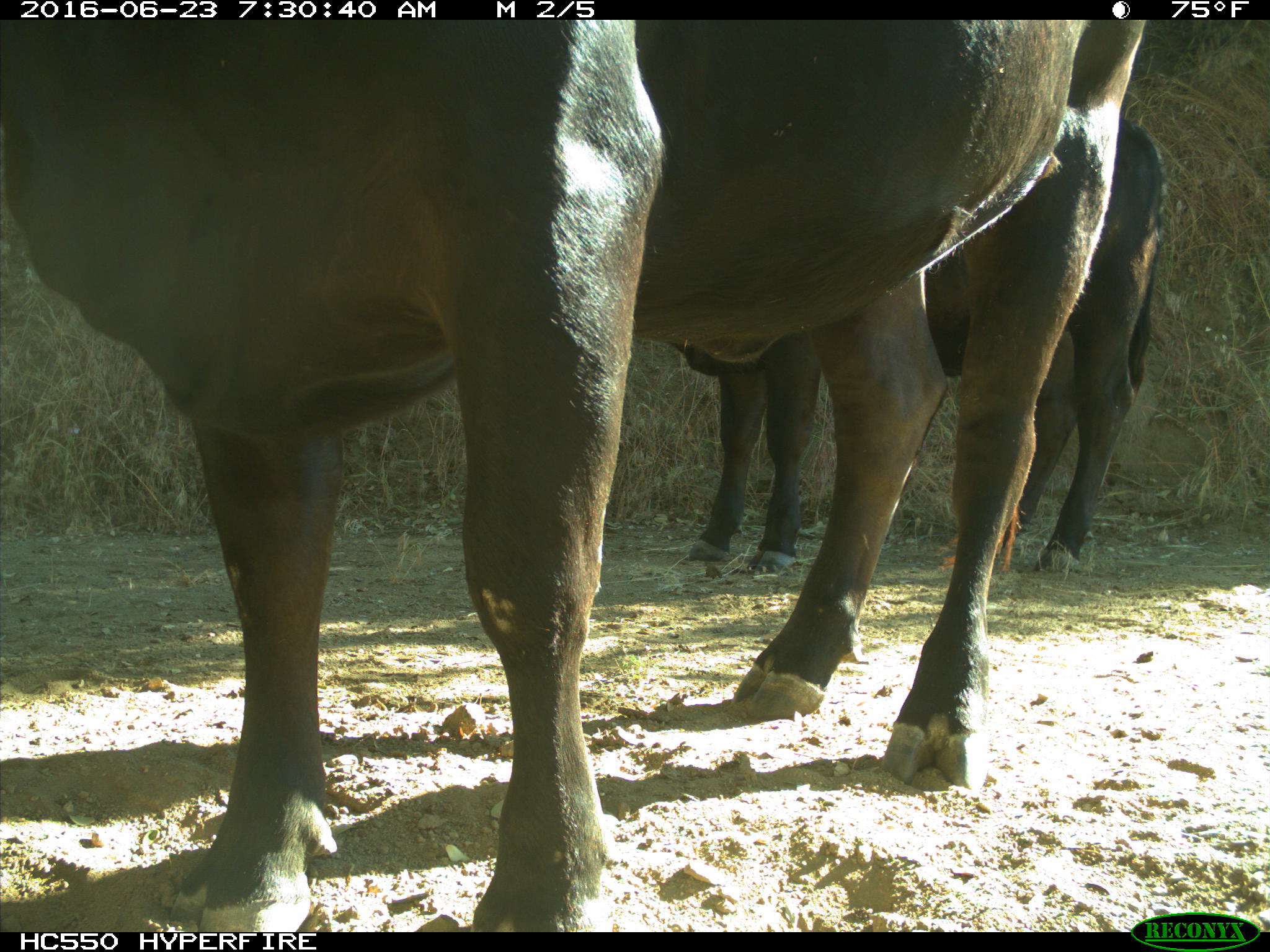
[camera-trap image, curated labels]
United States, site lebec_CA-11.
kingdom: Animalia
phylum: Chordata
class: Mammalia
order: Artiodactyla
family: Bovidae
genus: Bos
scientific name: Bos taurus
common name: domestic cow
Bos taurus (domestic cow).